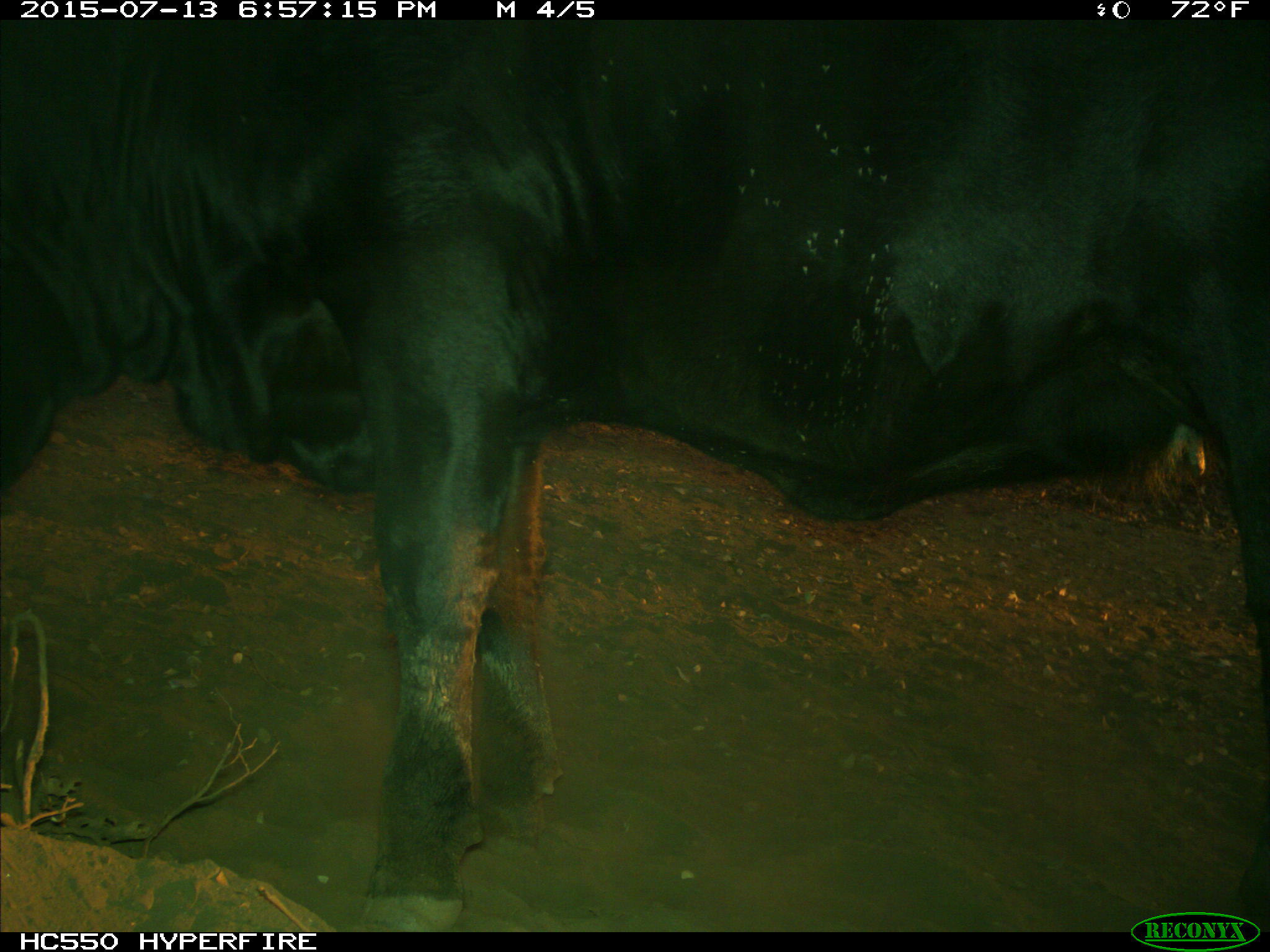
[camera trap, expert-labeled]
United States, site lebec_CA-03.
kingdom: Animalia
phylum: Chordata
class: Mammalia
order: Artiodactyla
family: Bovidae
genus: Bos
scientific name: Bos taurus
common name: domestic cow